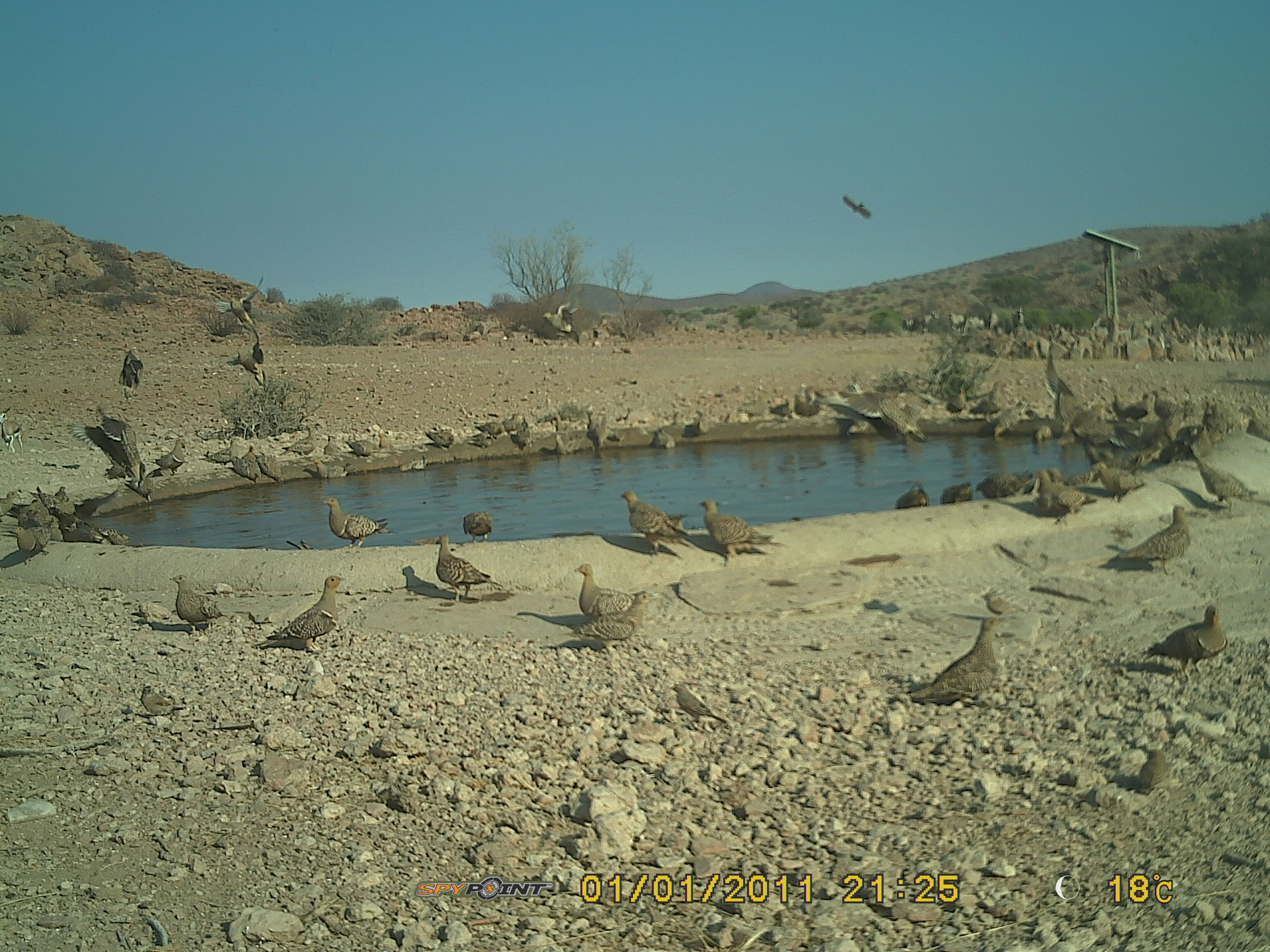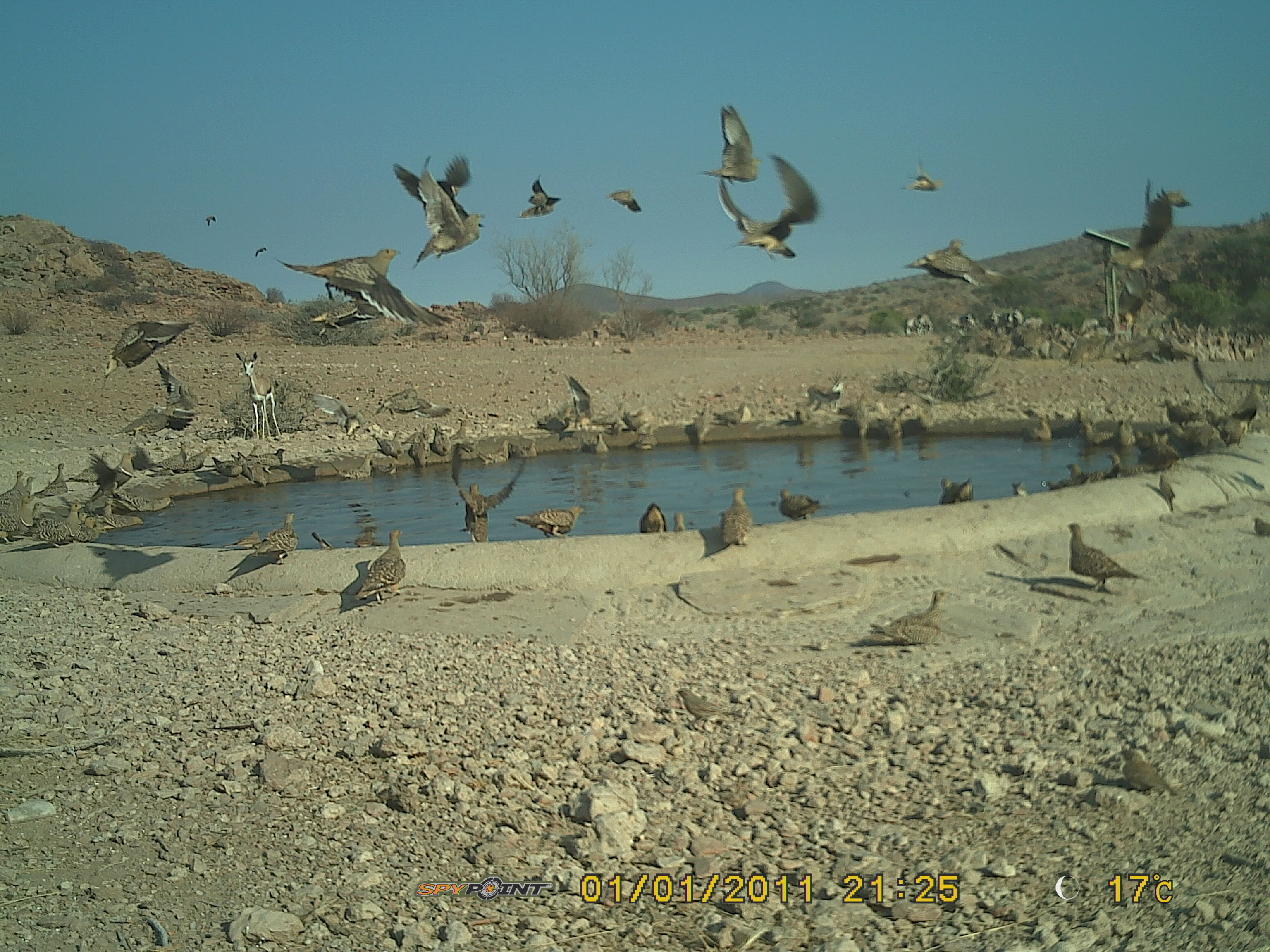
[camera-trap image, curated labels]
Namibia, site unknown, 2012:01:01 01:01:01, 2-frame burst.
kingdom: Animalia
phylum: Chordata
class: Aves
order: Pterocliformes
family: Pteroclidae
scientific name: Pteroclidae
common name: sandgrouse